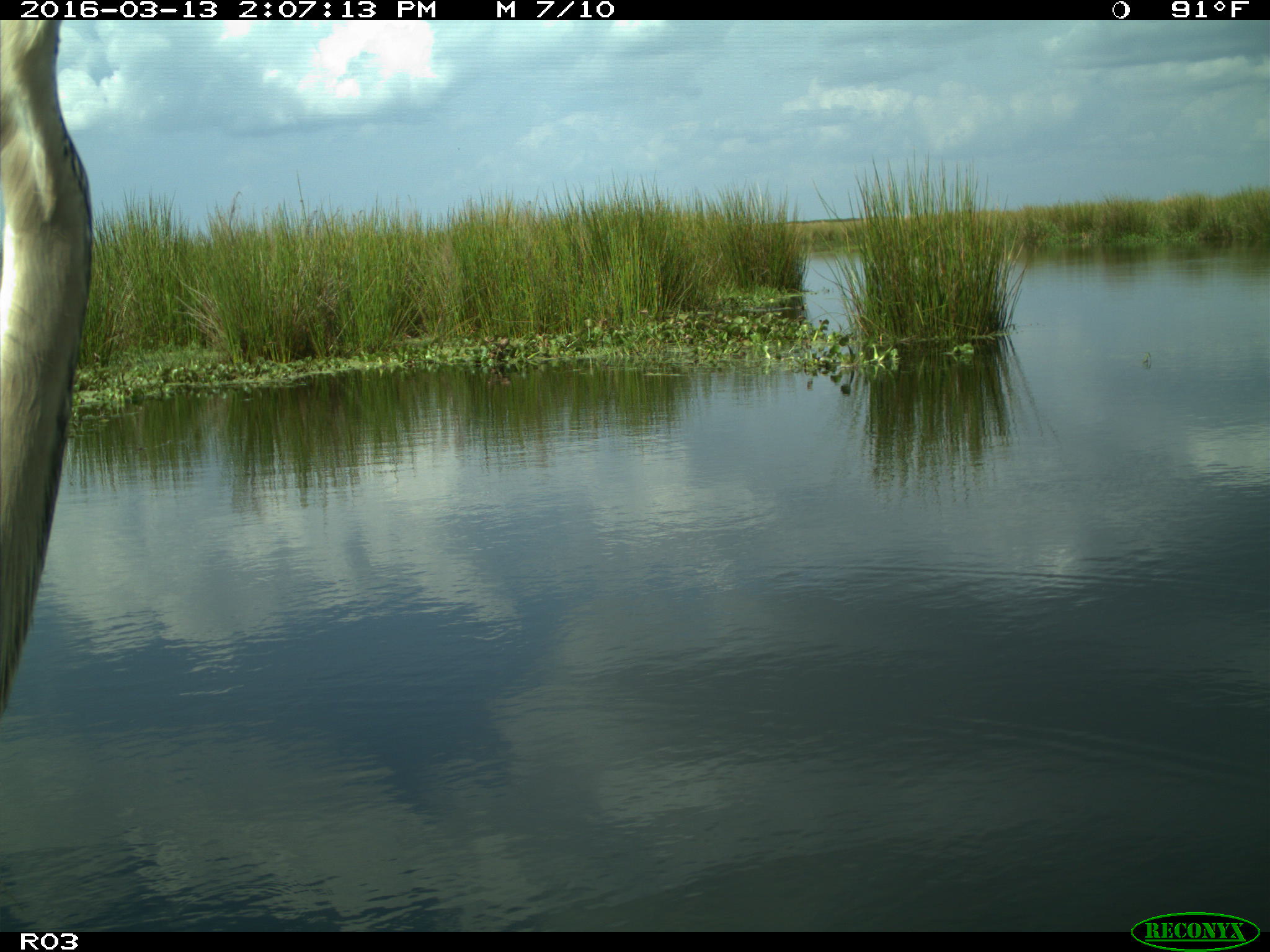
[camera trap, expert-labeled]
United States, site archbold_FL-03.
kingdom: Animalia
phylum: Chordata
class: Aves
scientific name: Aves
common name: birds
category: unidentified bird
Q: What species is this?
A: Unidentified bird (birds) (Aves).